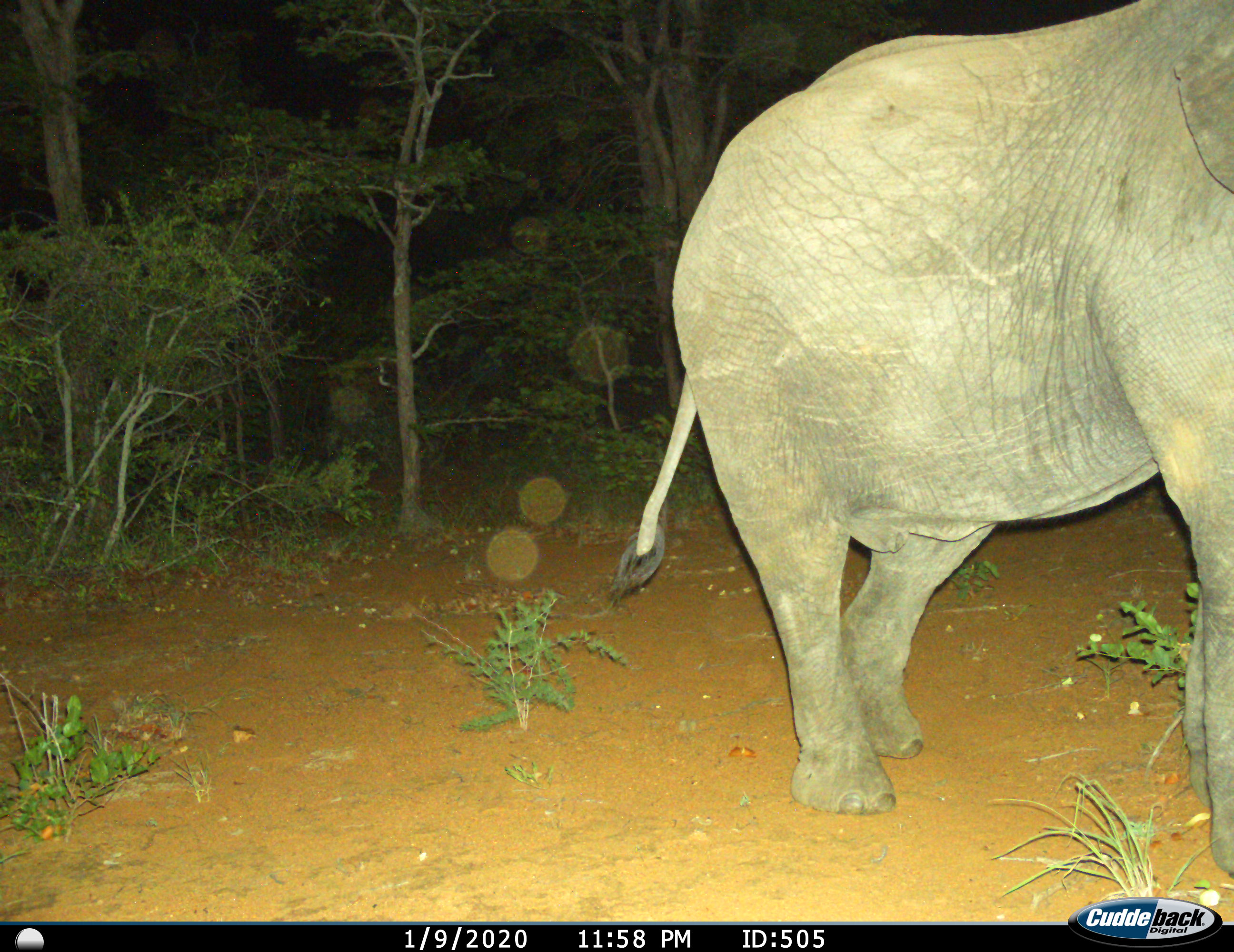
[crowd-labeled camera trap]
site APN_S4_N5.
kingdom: Animalia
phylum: Chordata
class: Mammalia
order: Proboscidea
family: Elephantidae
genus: Loxodonta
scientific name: Loxodonta africana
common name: african bush elephant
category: elephant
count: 1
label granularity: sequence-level